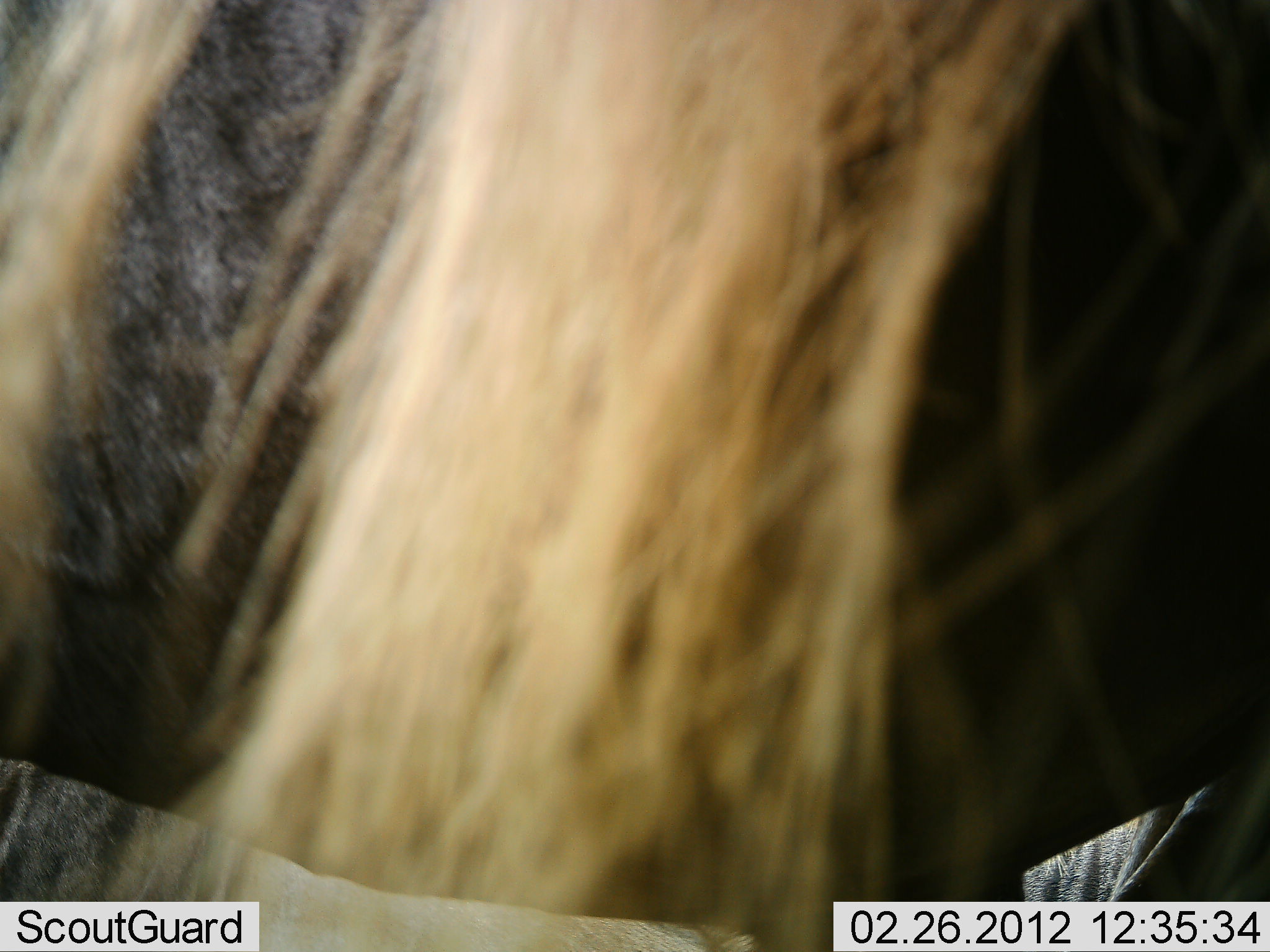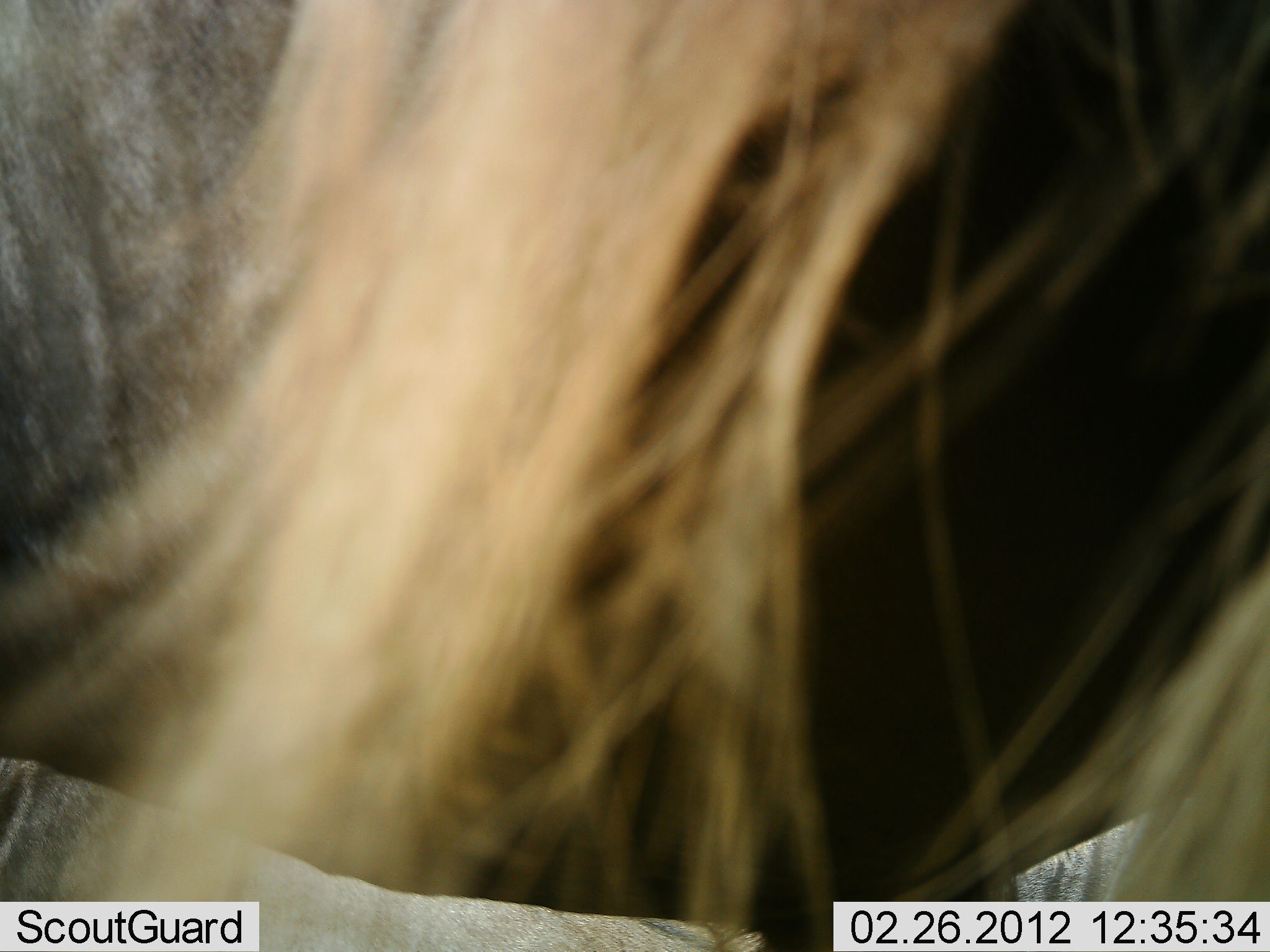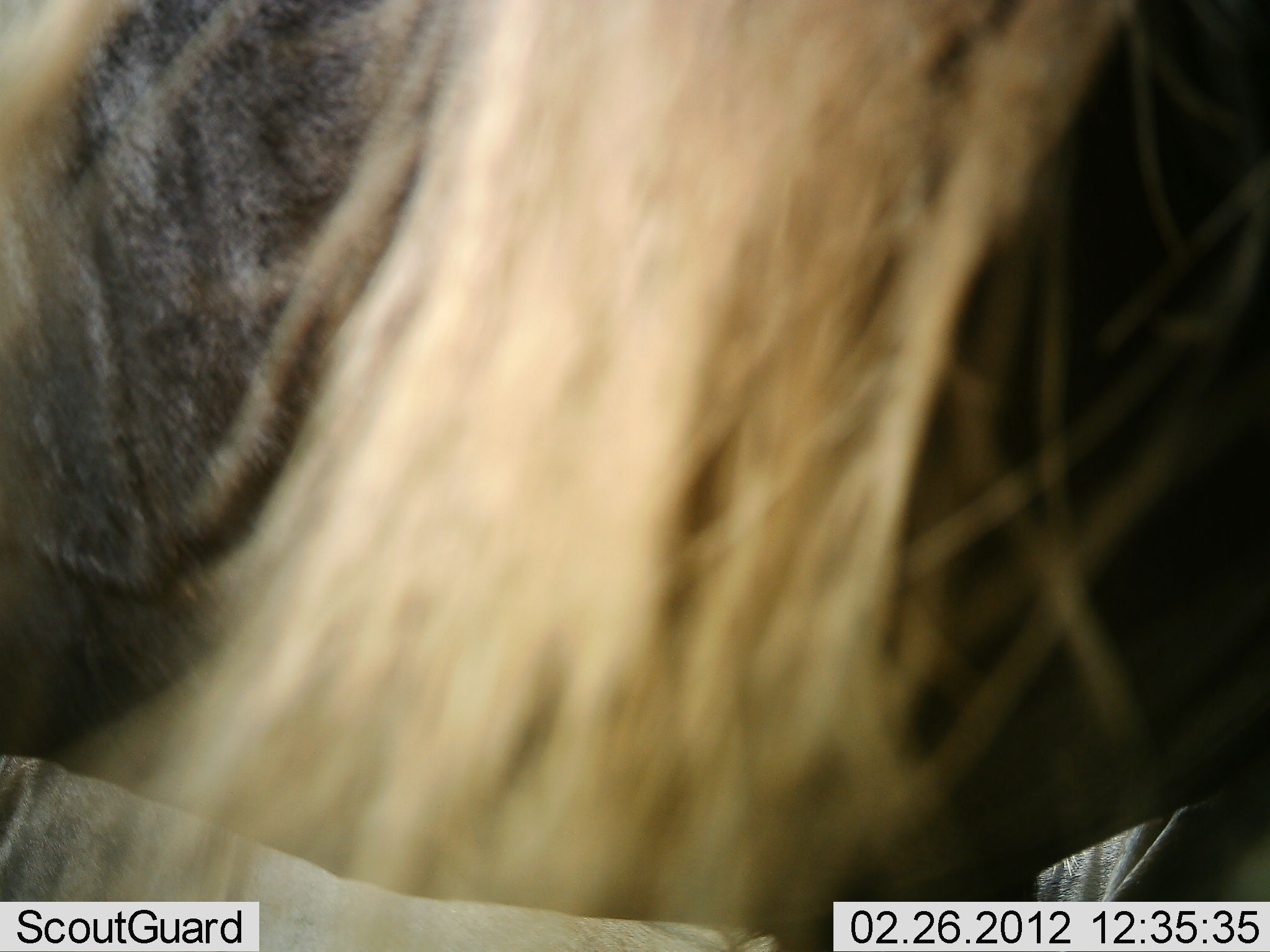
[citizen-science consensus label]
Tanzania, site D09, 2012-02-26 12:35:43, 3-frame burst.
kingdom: Animalia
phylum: Chordata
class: Mammalia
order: Artiodactyla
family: Bovidae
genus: Connochaetes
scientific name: Connochaetes taurinus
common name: blue wildebeest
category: wildebeest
Wildebeest (blue wildebeest) (Connochaetes taurinus), count 1. Behavior (volunteer vote fractions): standing 87%, resting 16%, moving 6%, interacting 0%. Young present (vote fraction): 0%. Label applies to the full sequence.